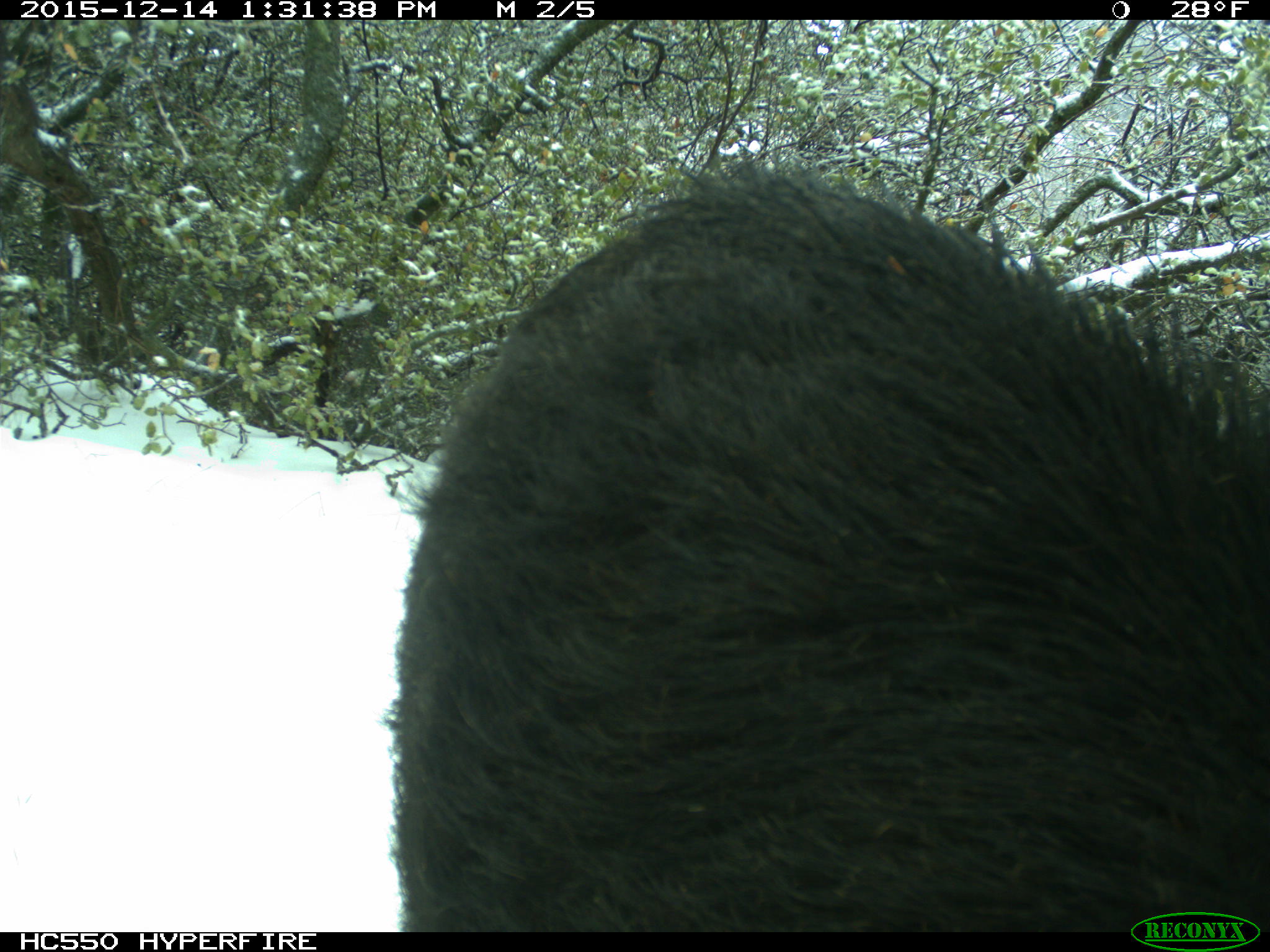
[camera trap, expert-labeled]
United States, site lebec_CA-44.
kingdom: Animalia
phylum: Chordata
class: Mammalia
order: Artiodactyla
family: Suidae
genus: Sus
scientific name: Sus scrofa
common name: wild boar